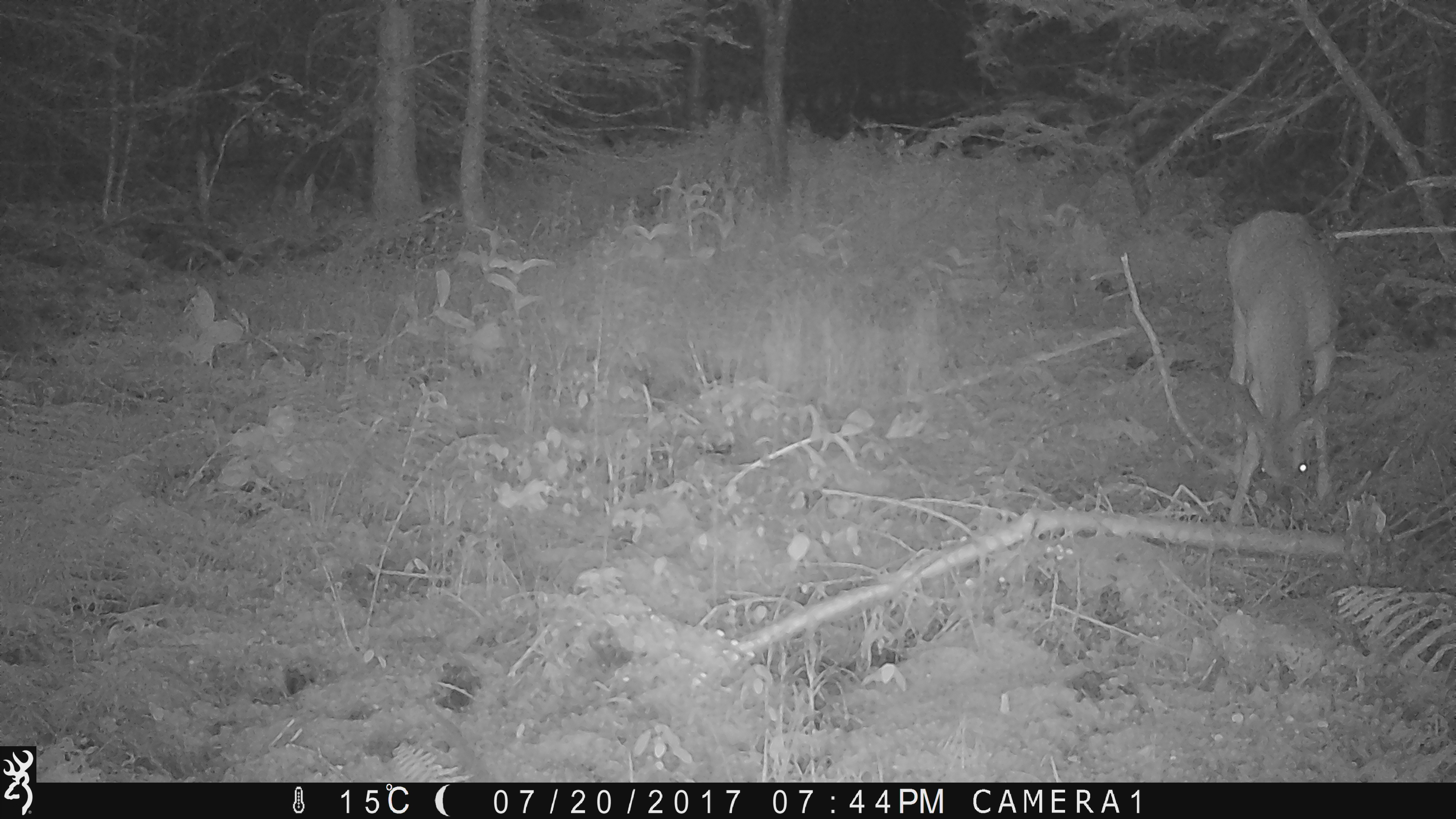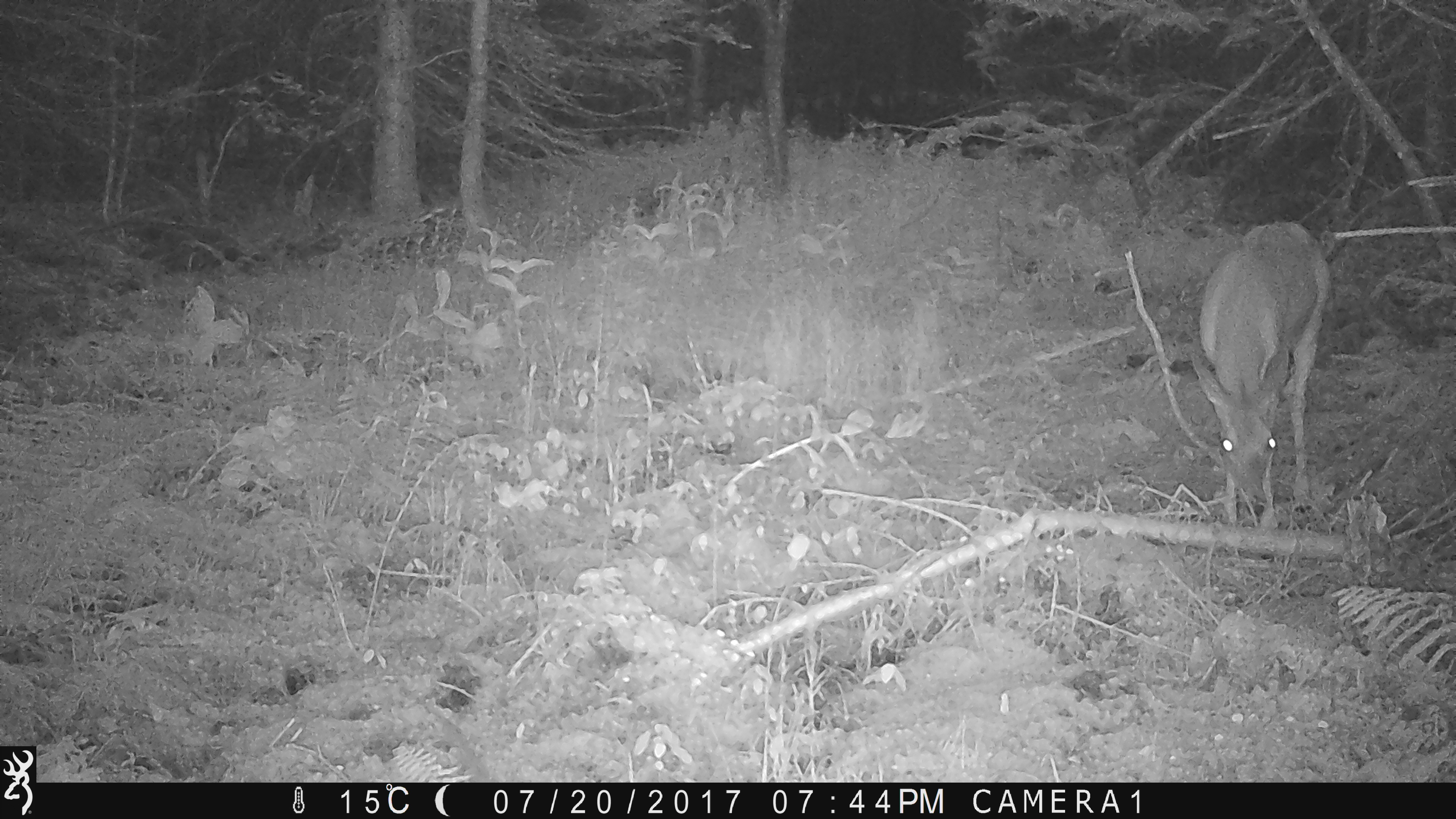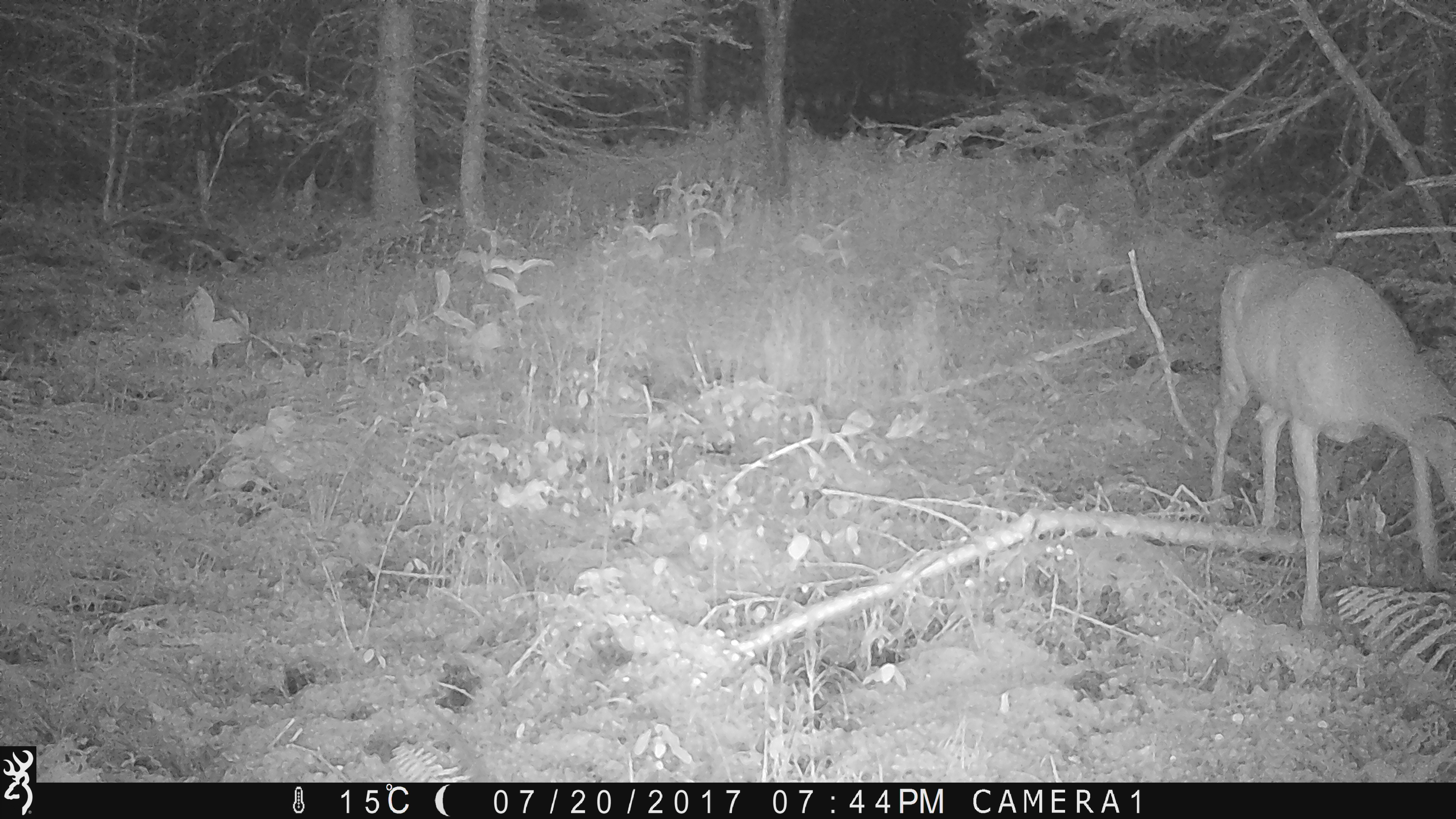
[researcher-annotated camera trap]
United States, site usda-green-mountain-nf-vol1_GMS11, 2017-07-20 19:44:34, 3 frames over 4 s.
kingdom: Animalia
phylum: Chordata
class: Mammalia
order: Artiodactyla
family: Cervidae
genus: Odocoileus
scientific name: Odocoileus virginianus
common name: white-tailed deer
White-tailed deer (Odocoileus virginianus).